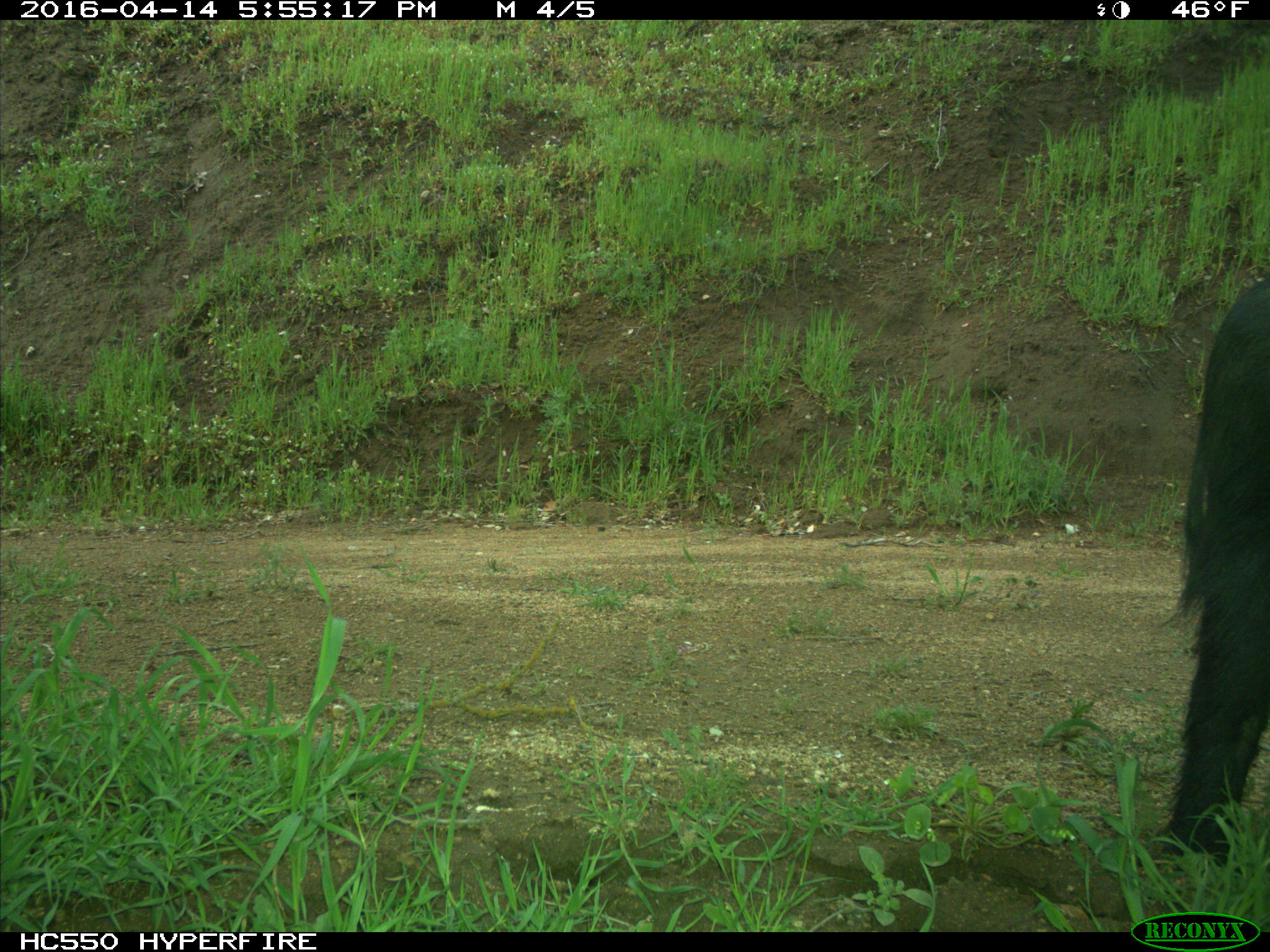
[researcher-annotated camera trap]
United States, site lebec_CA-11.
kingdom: Animalia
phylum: Chordata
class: Mammalia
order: Artiodactyla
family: Suidae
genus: Sus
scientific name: Sus scrofa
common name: wild boar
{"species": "Sus scrofa (wild boar)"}